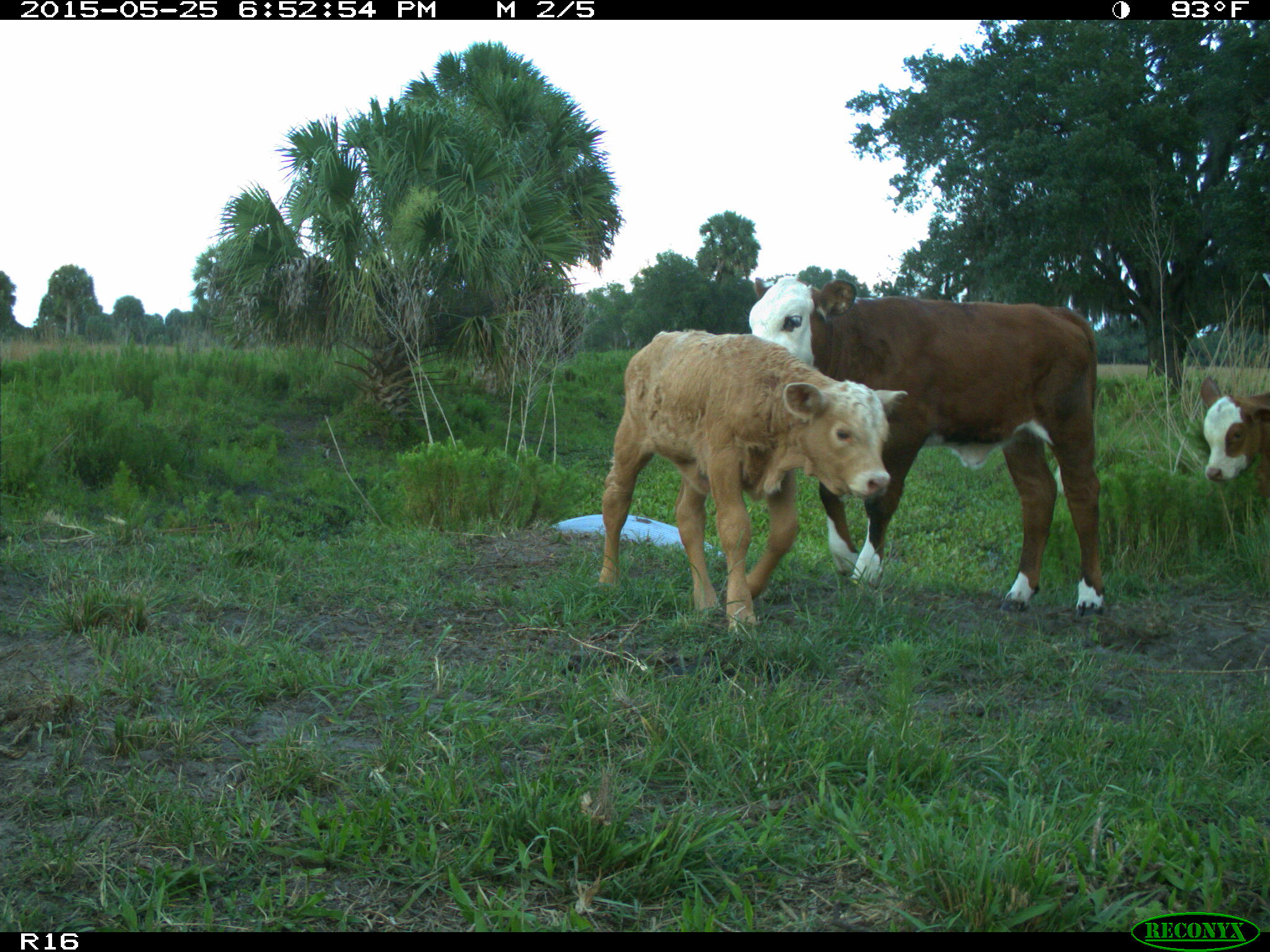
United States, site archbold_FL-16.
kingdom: Animalia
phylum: Chordata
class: Mammalia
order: Artiodactyla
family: Bovidae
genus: Bos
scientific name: Bos taurus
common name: domestic cow